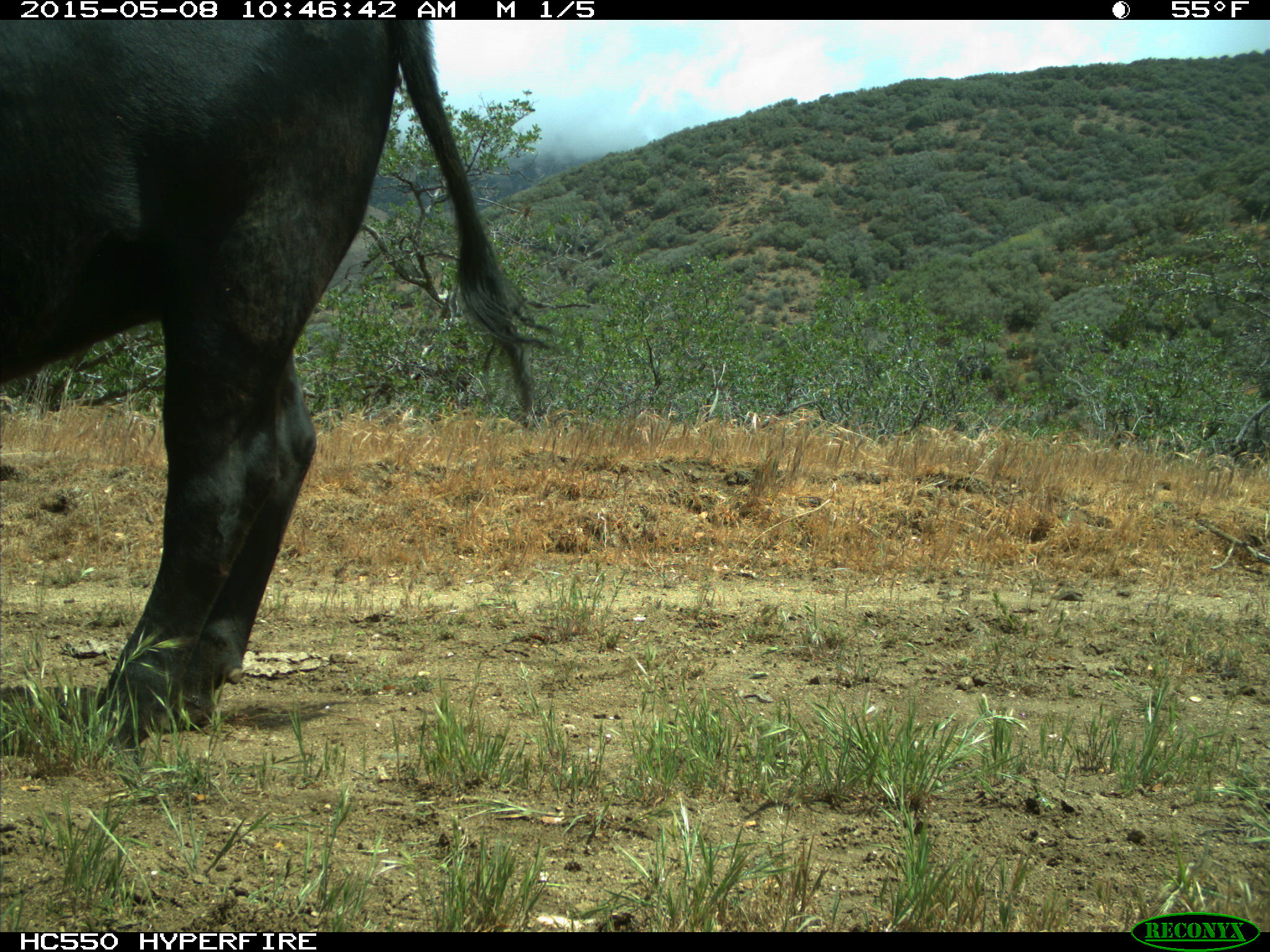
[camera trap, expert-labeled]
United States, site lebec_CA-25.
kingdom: Animalia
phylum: Chordata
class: Mammalia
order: Artiodactyla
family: Bovidae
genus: Bos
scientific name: Bos taurus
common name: domestic cow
Bos taurus (domestic cow).